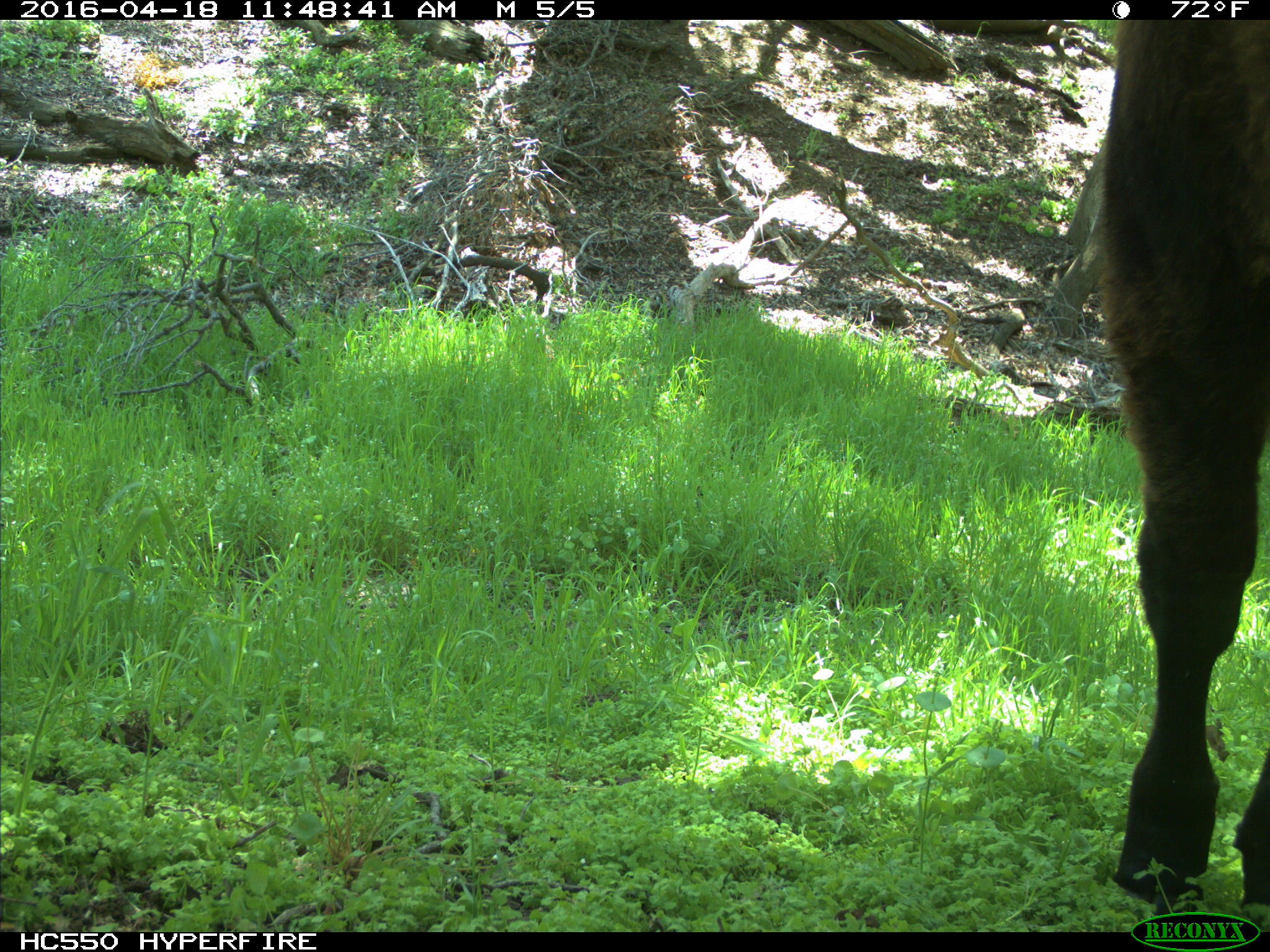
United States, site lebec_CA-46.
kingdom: Animalia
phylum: Chordata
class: Mammalia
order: Artiodactyla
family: Bovidae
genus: Bos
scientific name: Bos taurus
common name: domestic cow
Bos taurus (domestic cow).